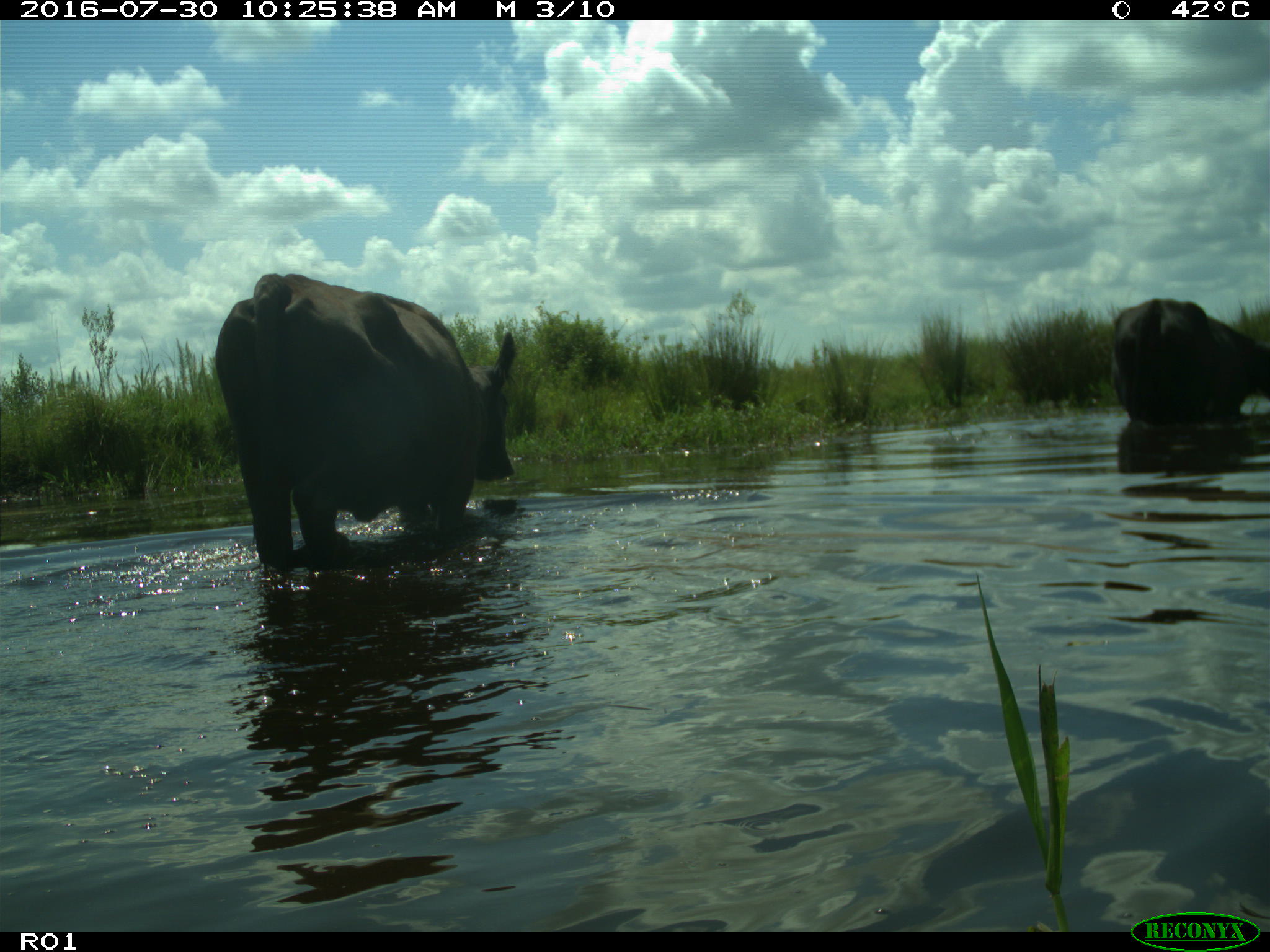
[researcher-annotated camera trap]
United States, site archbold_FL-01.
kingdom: Animalia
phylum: Chordata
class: Mammalia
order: Artiodactyla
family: Bovidae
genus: Bos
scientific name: Bos taurus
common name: domestic cow